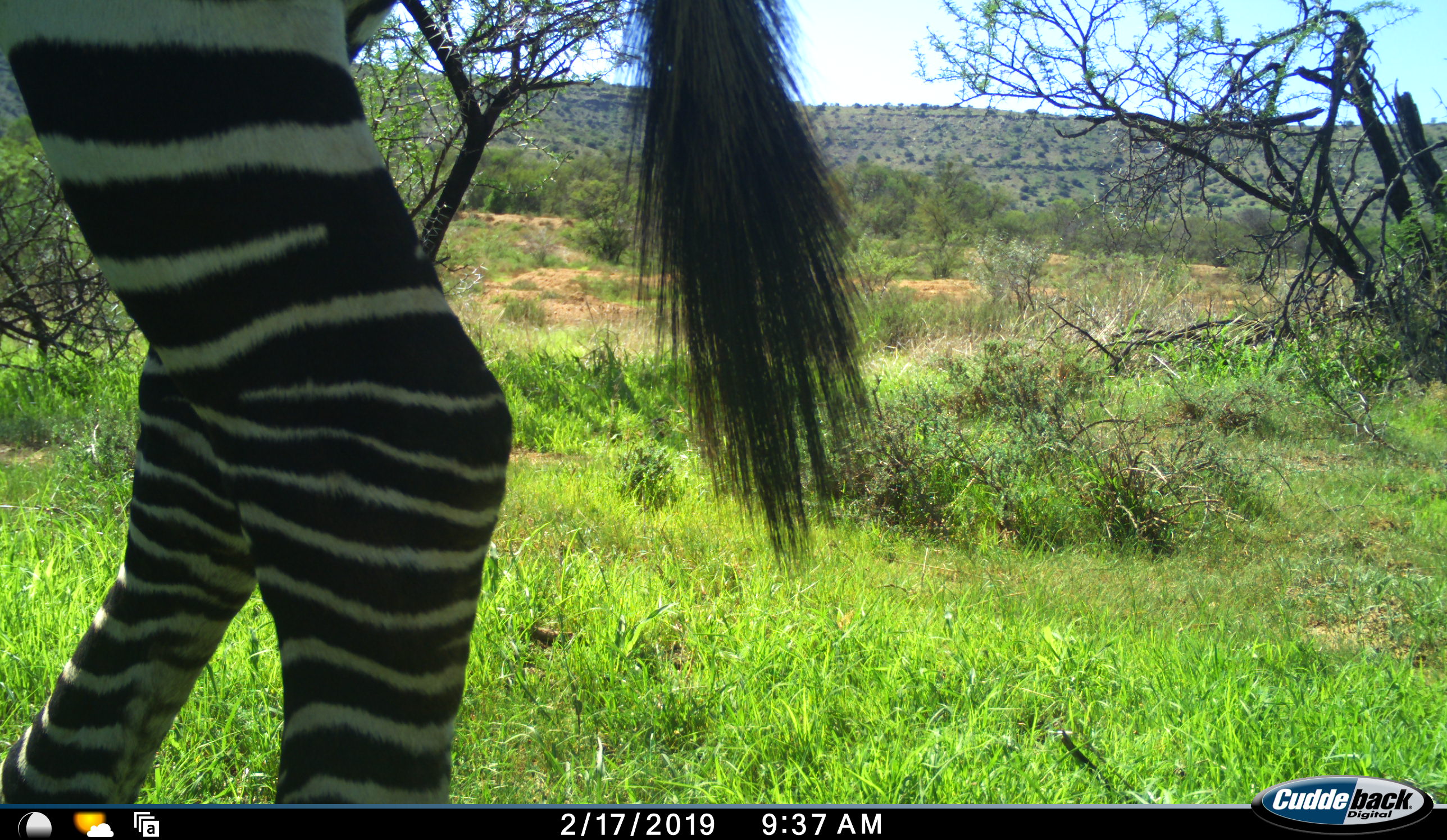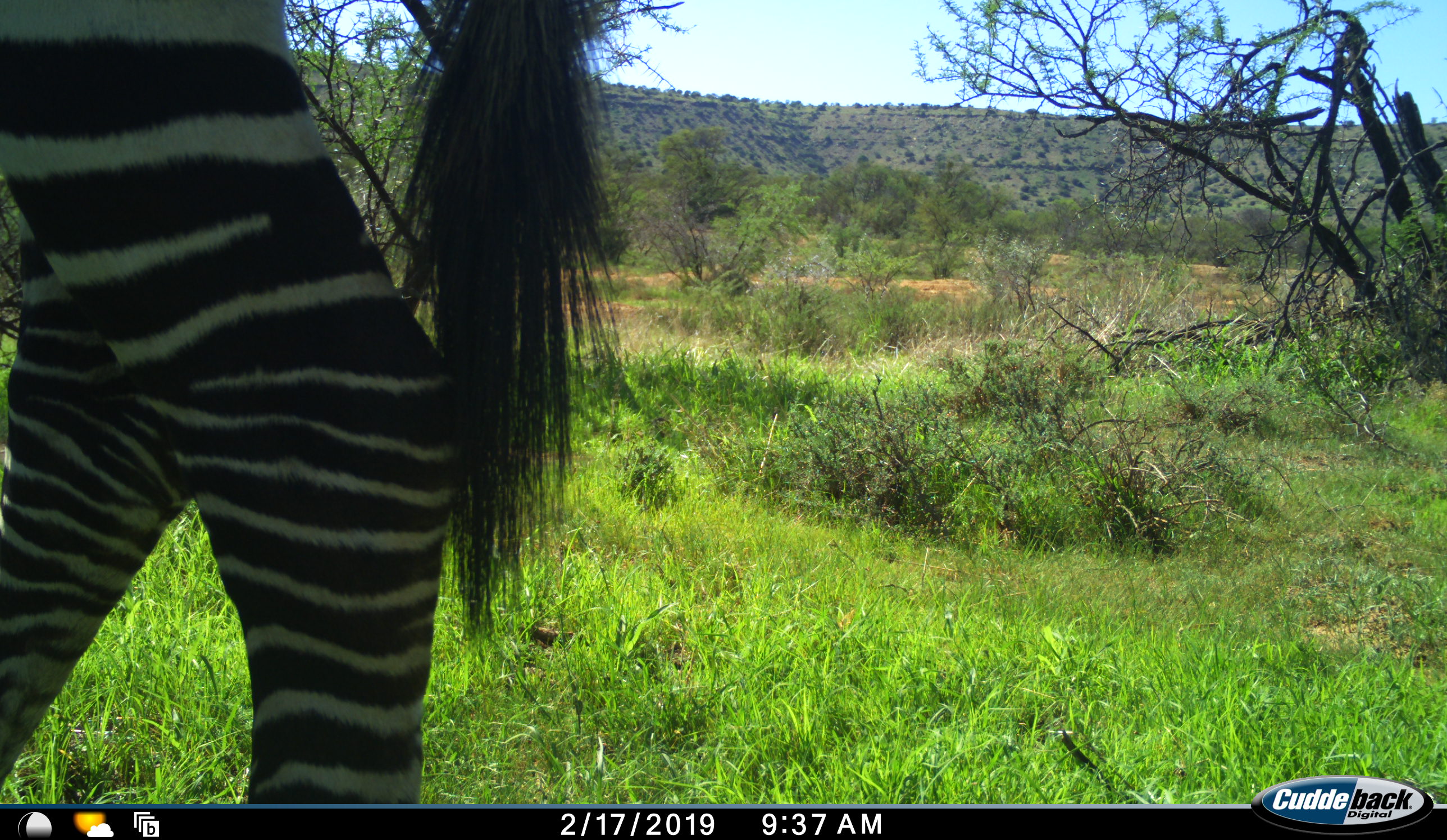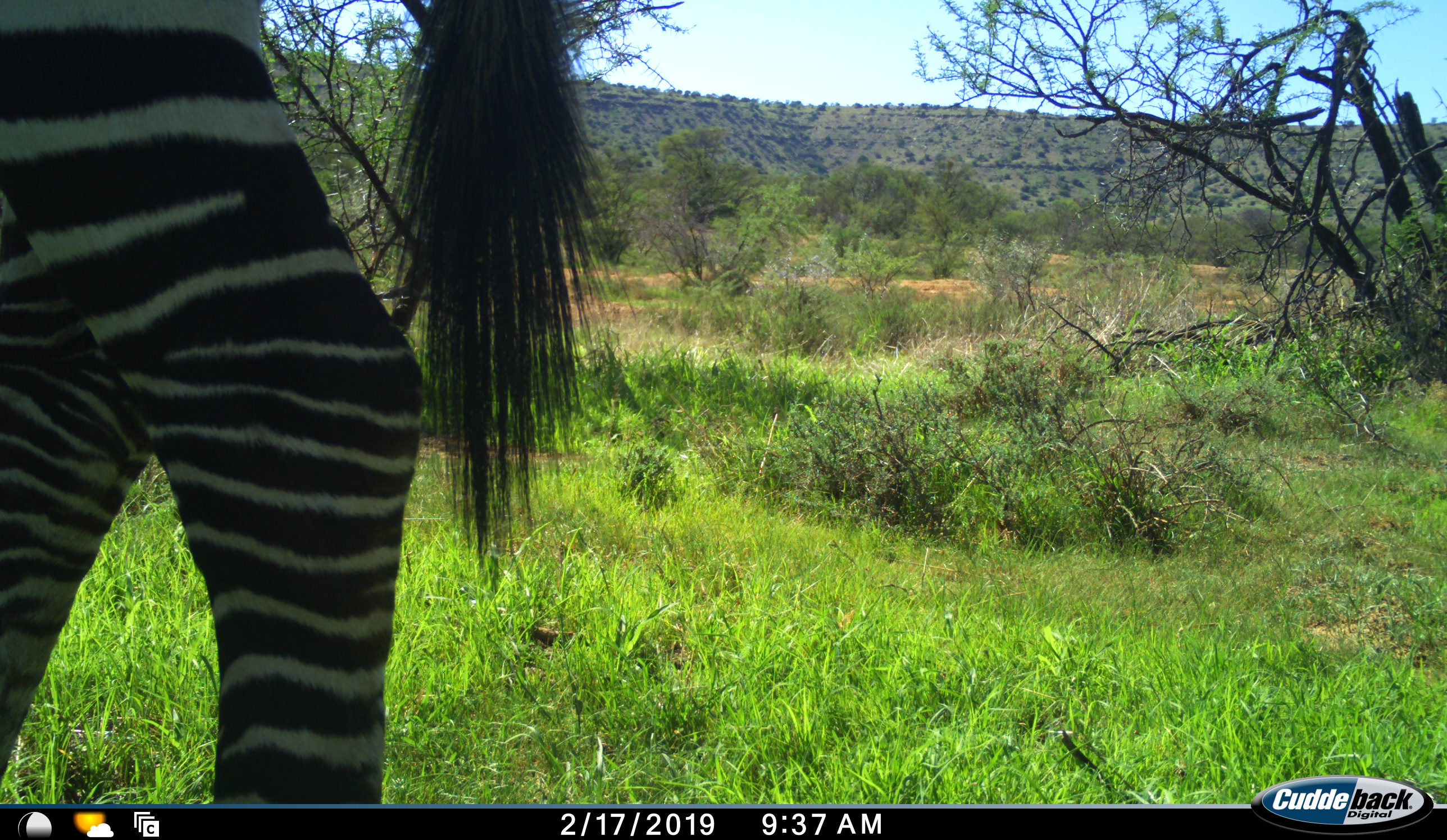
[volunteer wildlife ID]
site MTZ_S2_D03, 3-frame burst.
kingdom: Animalia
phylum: Chordata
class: Mammalia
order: Perissodactyla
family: Equidae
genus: Equus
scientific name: Equus zebra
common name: mountain zebra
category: zebramountain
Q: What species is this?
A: Zebramountain (mountain zebra) (Equus zebra).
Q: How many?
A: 1.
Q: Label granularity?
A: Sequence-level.